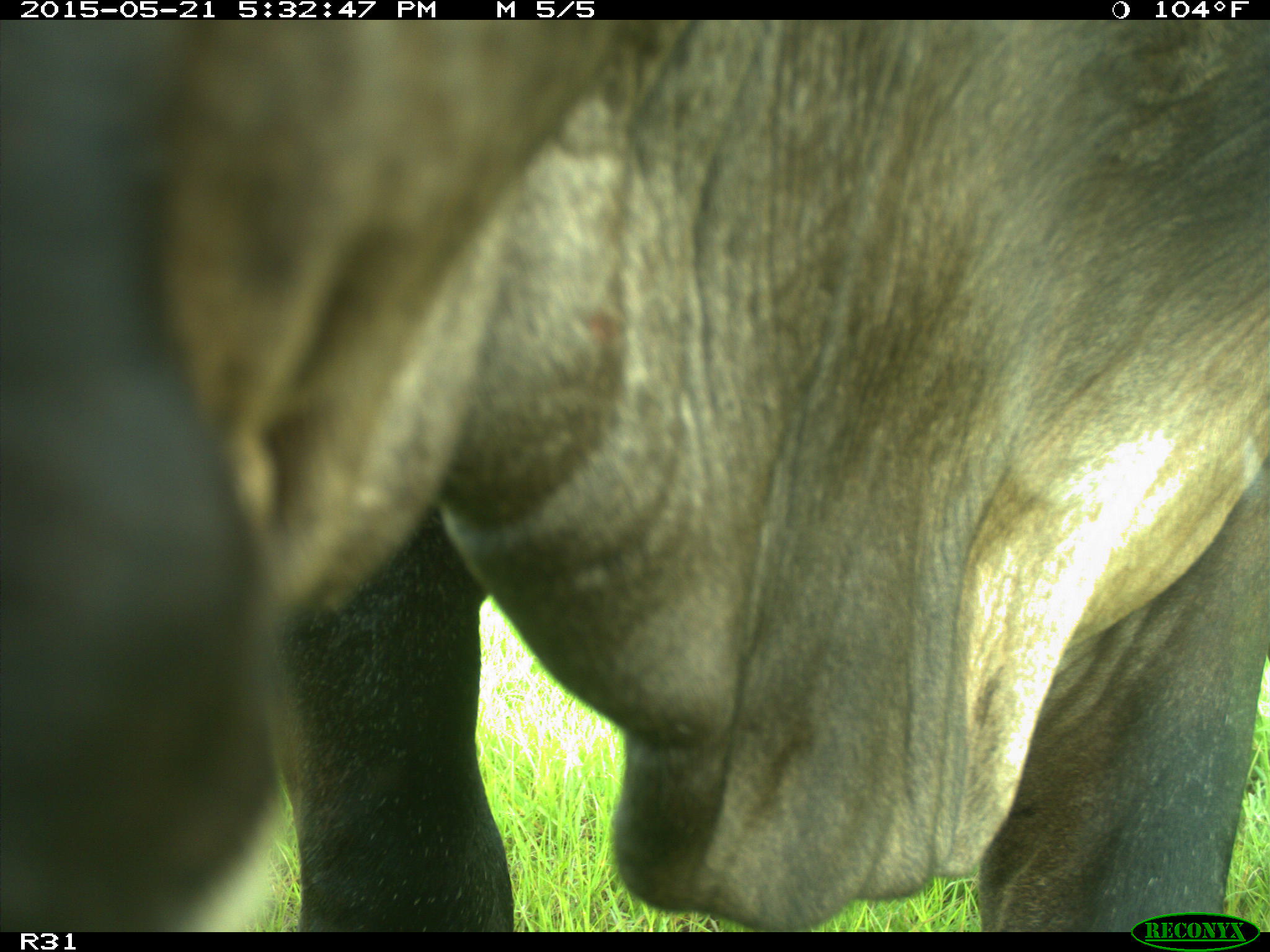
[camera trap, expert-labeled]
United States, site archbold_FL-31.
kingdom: Animalia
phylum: Chordata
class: Mammalia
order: Artiodactyla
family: Bovidae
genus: Bos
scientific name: Bos taurus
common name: domestic cow